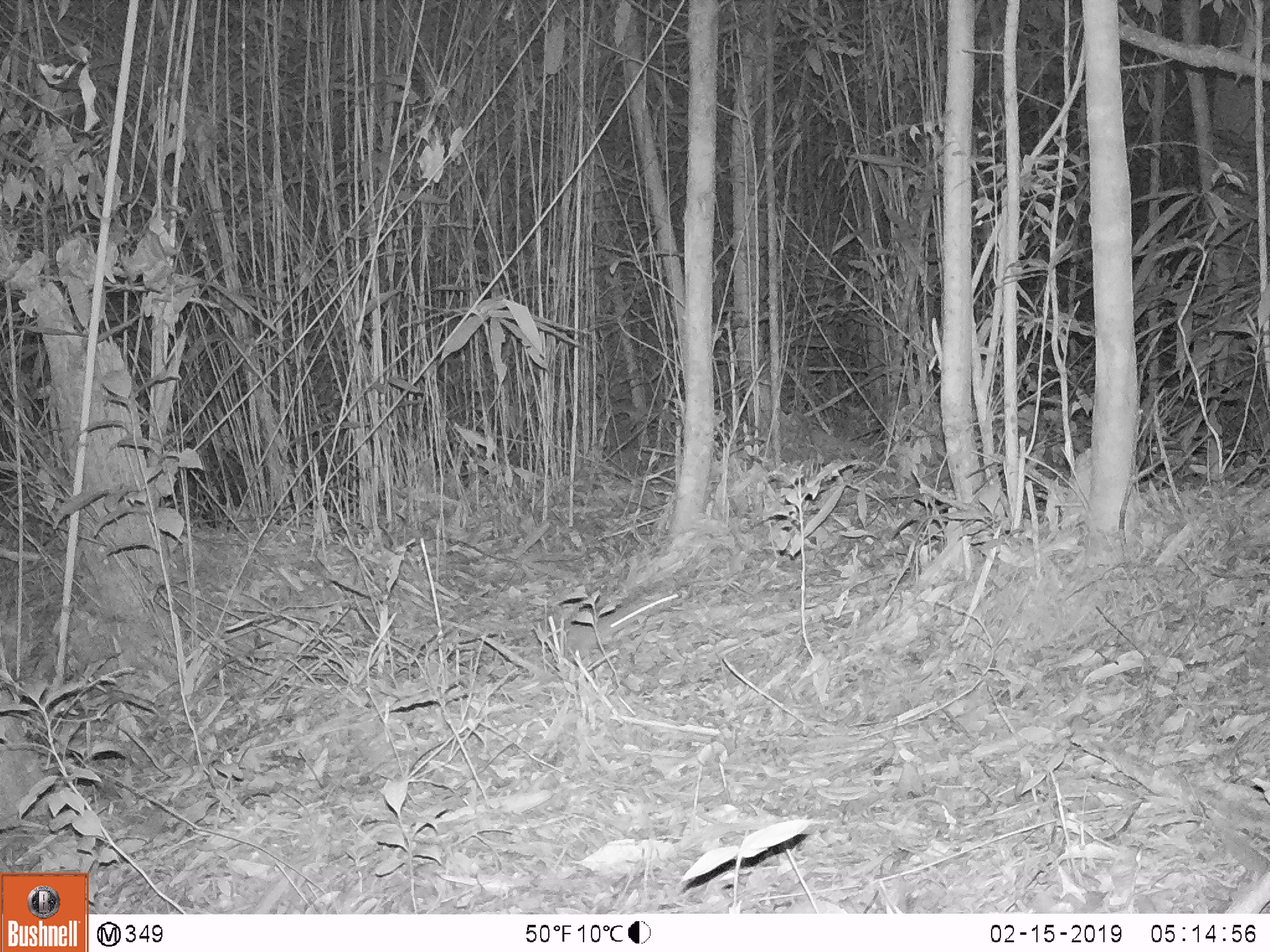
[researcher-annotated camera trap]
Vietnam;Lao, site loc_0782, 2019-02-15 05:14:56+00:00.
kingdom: Animalia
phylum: Chordata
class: Mammalia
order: Rodentia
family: Muridae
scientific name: Muridae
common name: old-world mice and rats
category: unidentified murid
Unidentified murid (old-world mice and rats) (Muridae). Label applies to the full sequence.